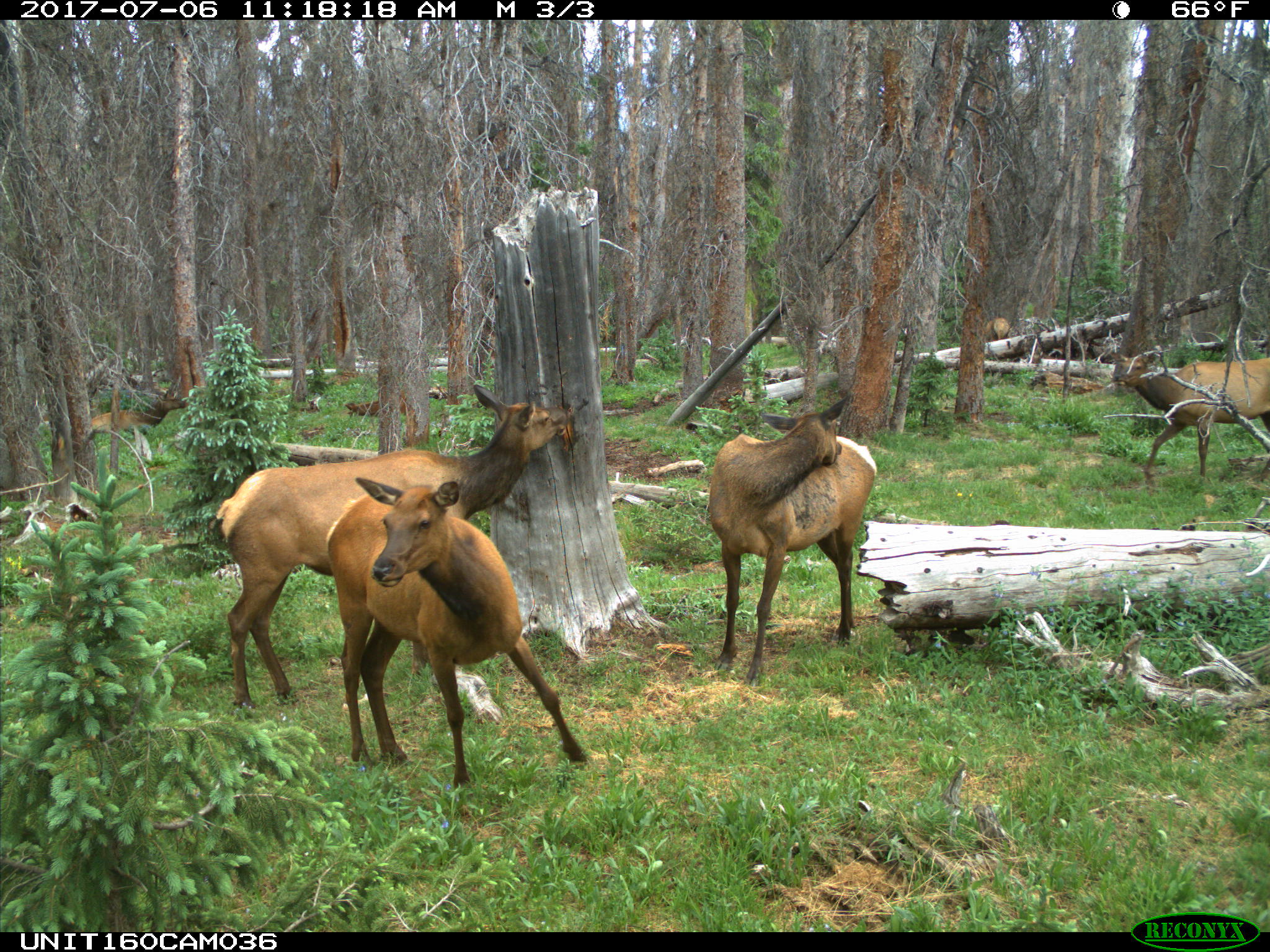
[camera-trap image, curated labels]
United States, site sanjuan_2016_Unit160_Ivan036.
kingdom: Animalia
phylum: Chordata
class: Mammalia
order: Artiodactyla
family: Cervidae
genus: Cervus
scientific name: Cervus elaphus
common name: red deer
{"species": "Cervus elaphus (red deer)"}